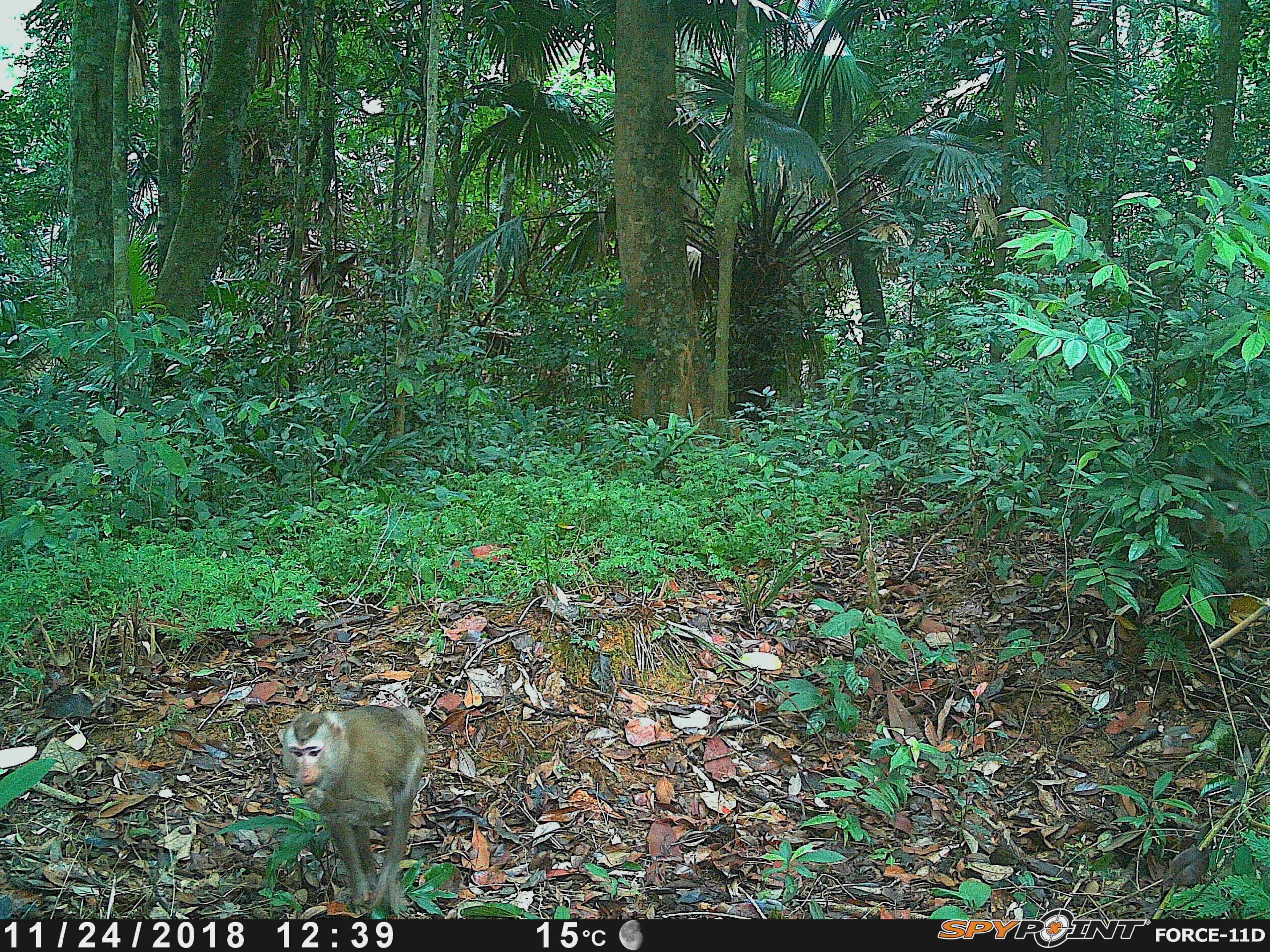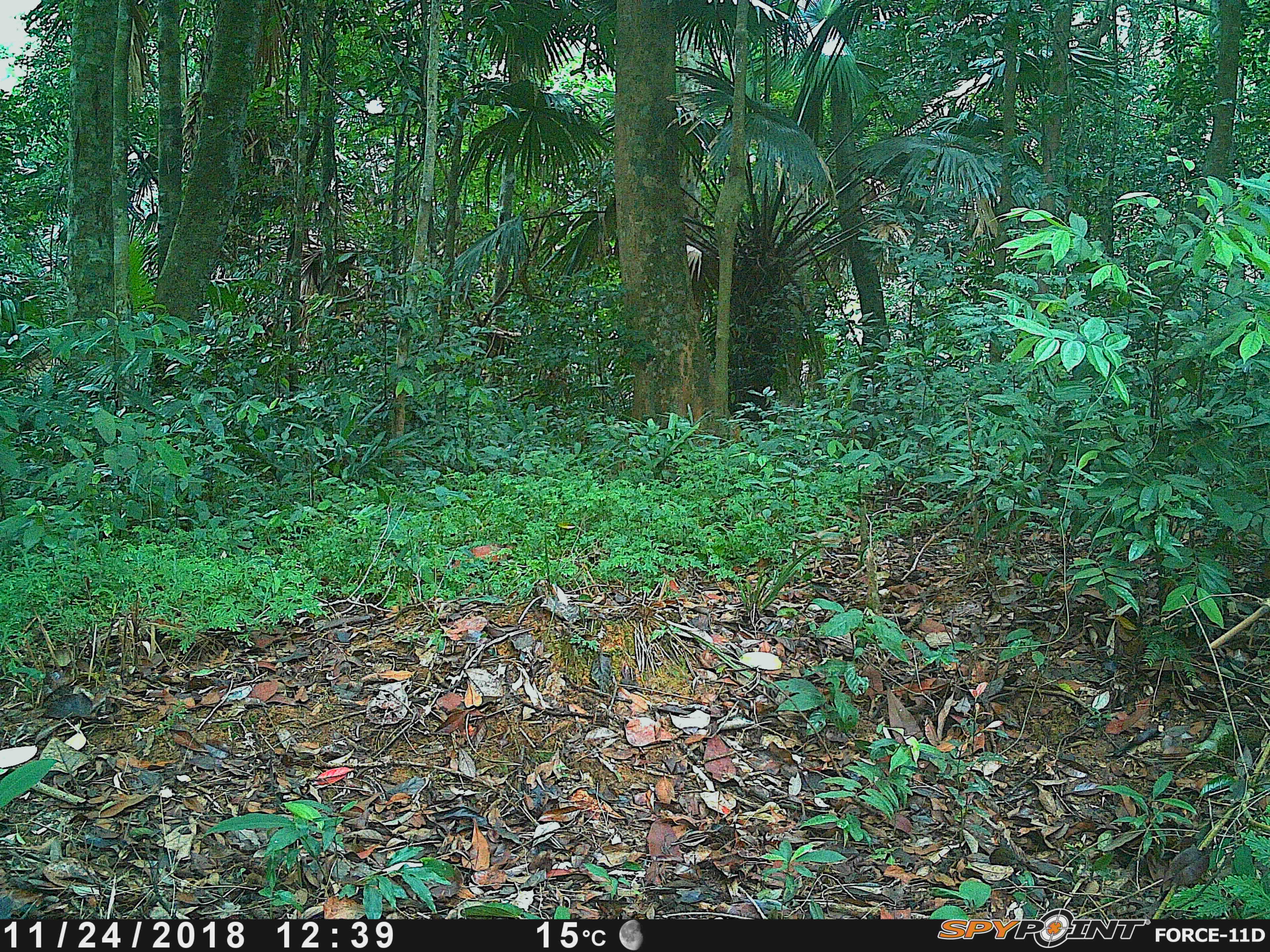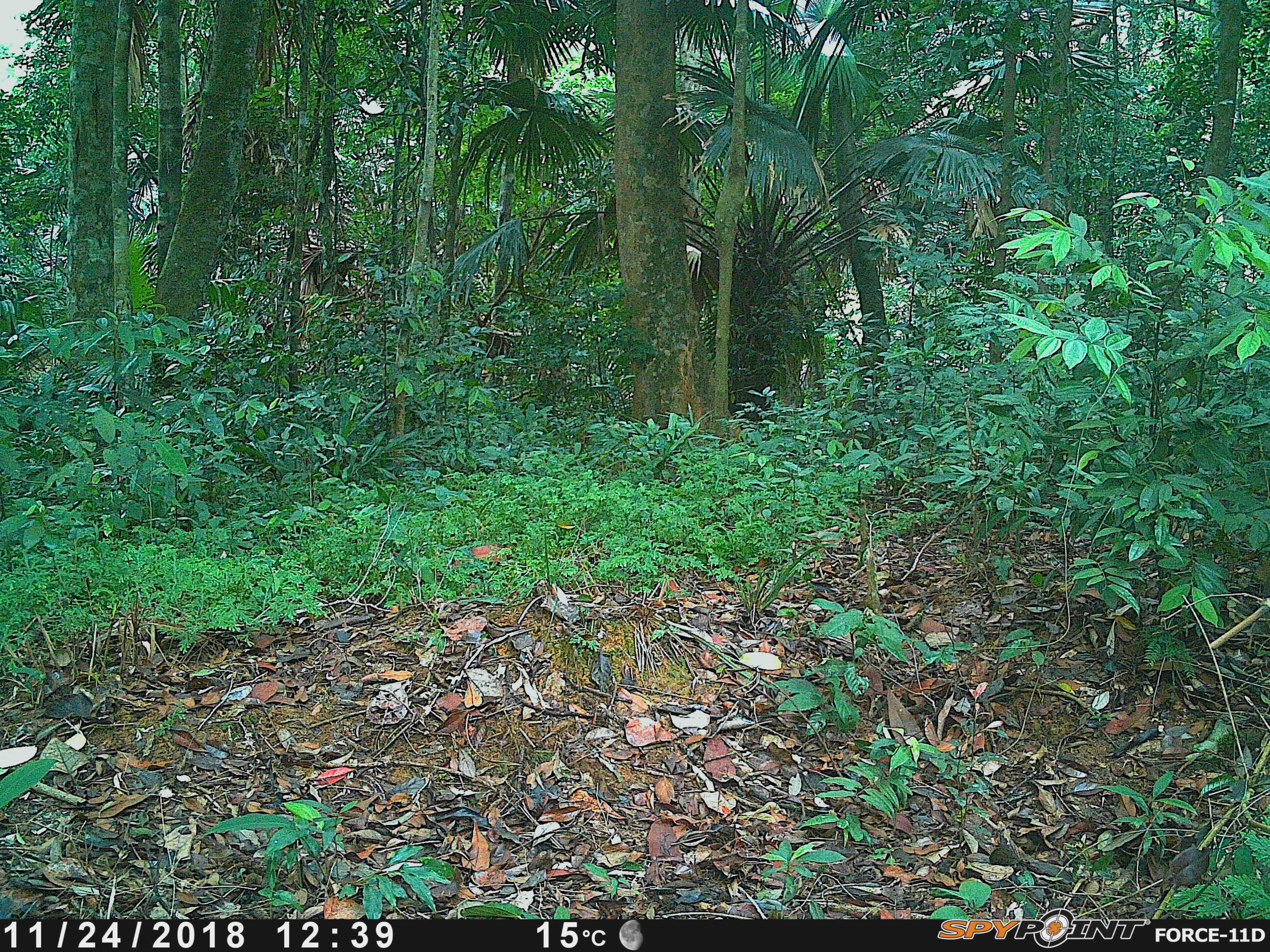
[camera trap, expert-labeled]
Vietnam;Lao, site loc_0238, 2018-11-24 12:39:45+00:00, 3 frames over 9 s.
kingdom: Animalia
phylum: Chordata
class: Mammalia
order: Primates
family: Cercopithecidae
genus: Macaca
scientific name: Macaca nemestrina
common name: pig-tailed macaque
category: pig tailed macaque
Pig tailed macaque (pig-tailed macaque) (Macaca nemestrina). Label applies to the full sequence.